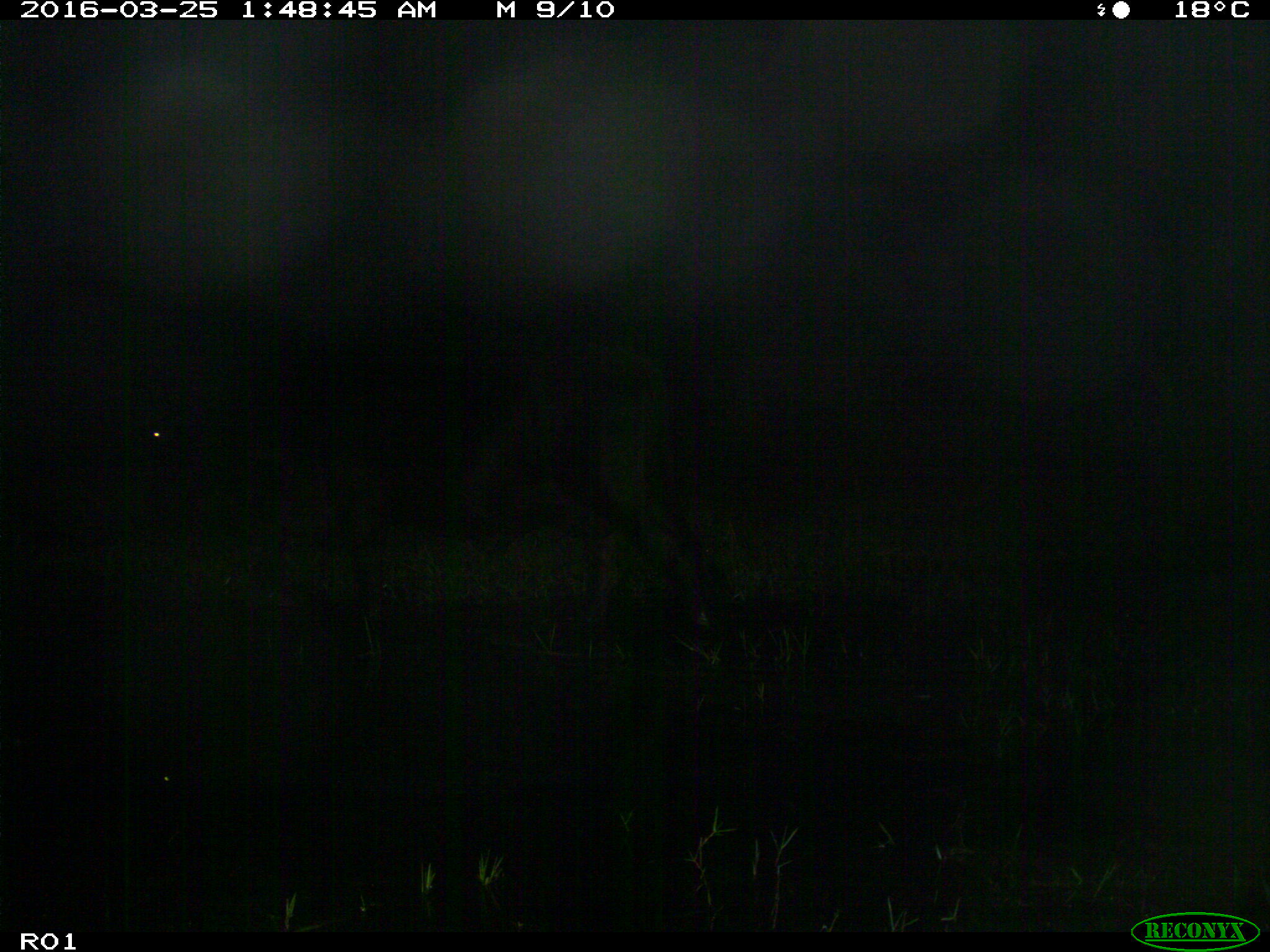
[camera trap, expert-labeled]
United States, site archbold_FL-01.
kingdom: Animalia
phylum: Chordata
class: Mammalia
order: Artiodactyla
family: Bovidae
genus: Bos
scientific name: Bos taurus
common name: domestic cow